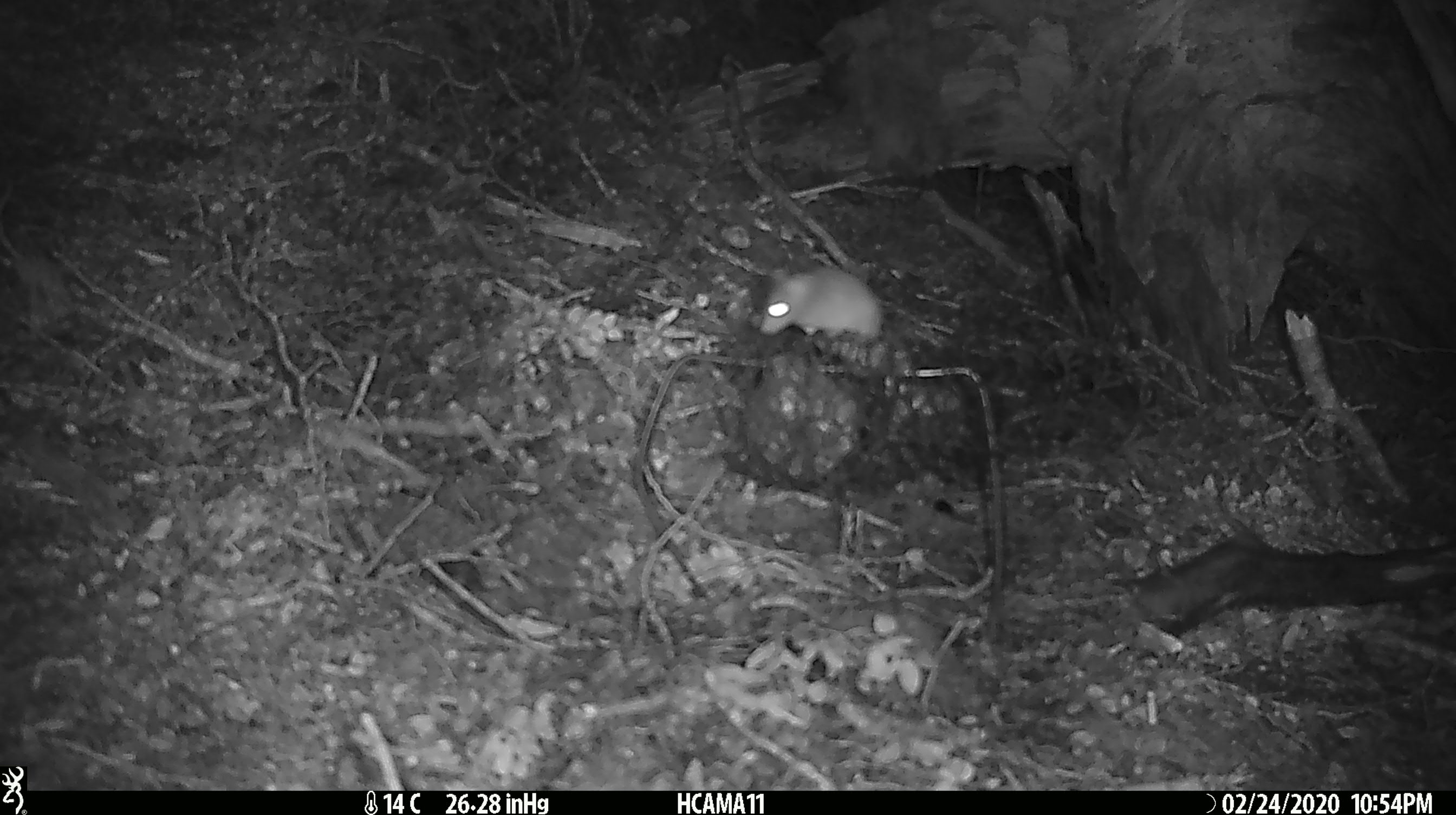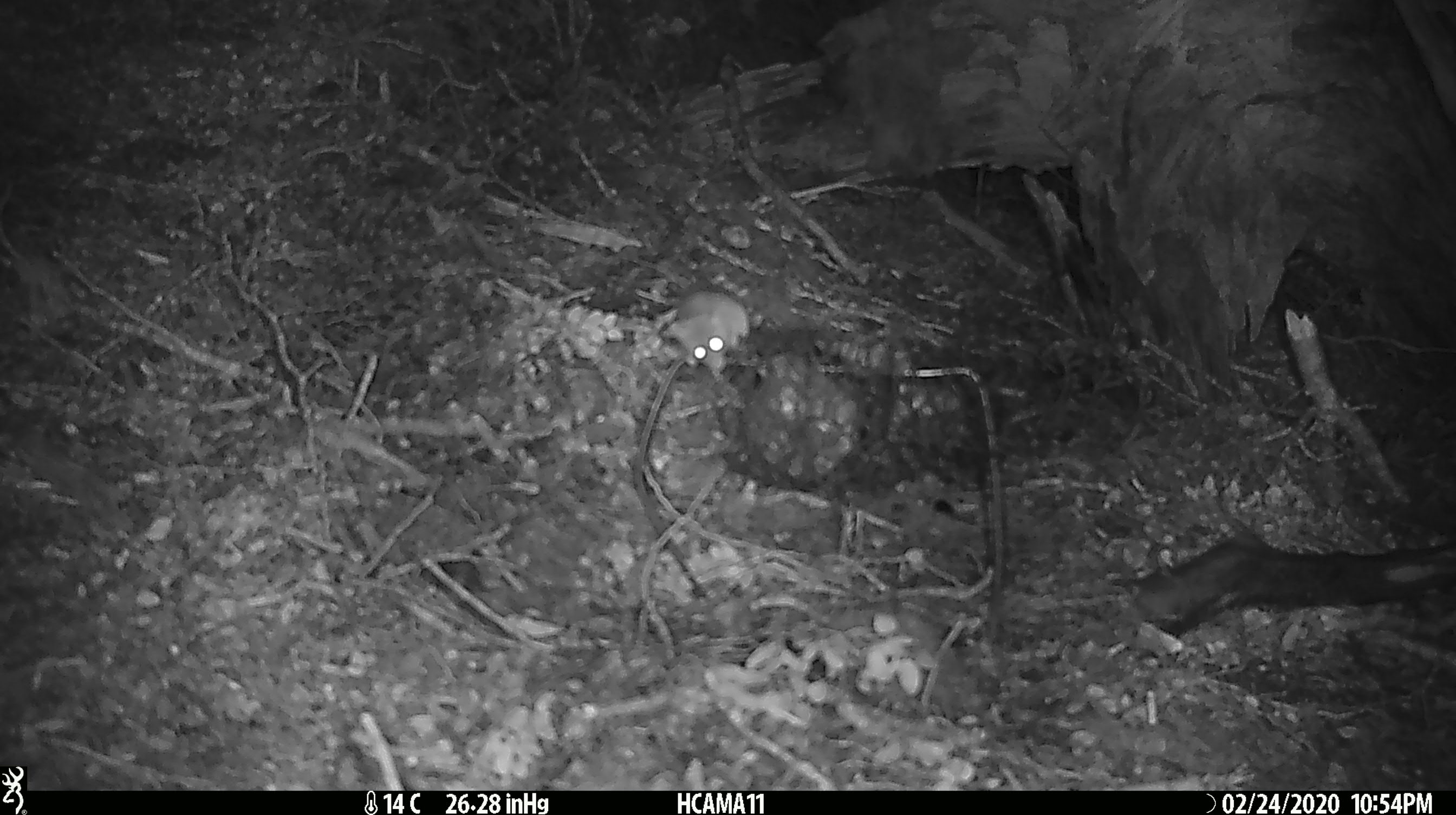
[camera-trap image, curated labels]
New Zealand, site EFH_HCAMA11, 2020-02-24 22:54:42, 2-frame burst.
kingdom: Animalia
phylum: Chordata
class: Mammalia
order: Rodentia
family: Muridae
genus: Mus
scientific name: Mus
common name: mouse